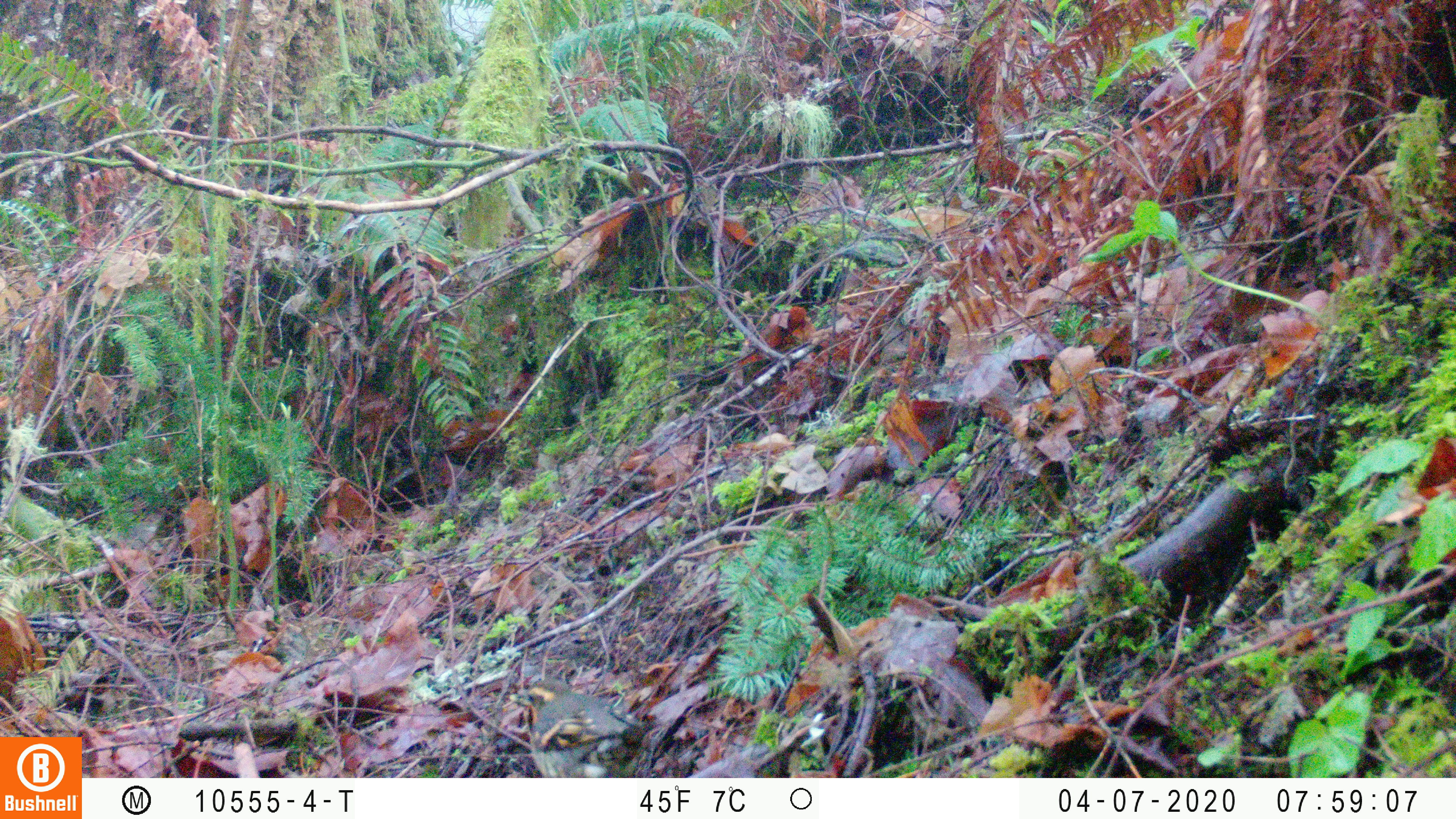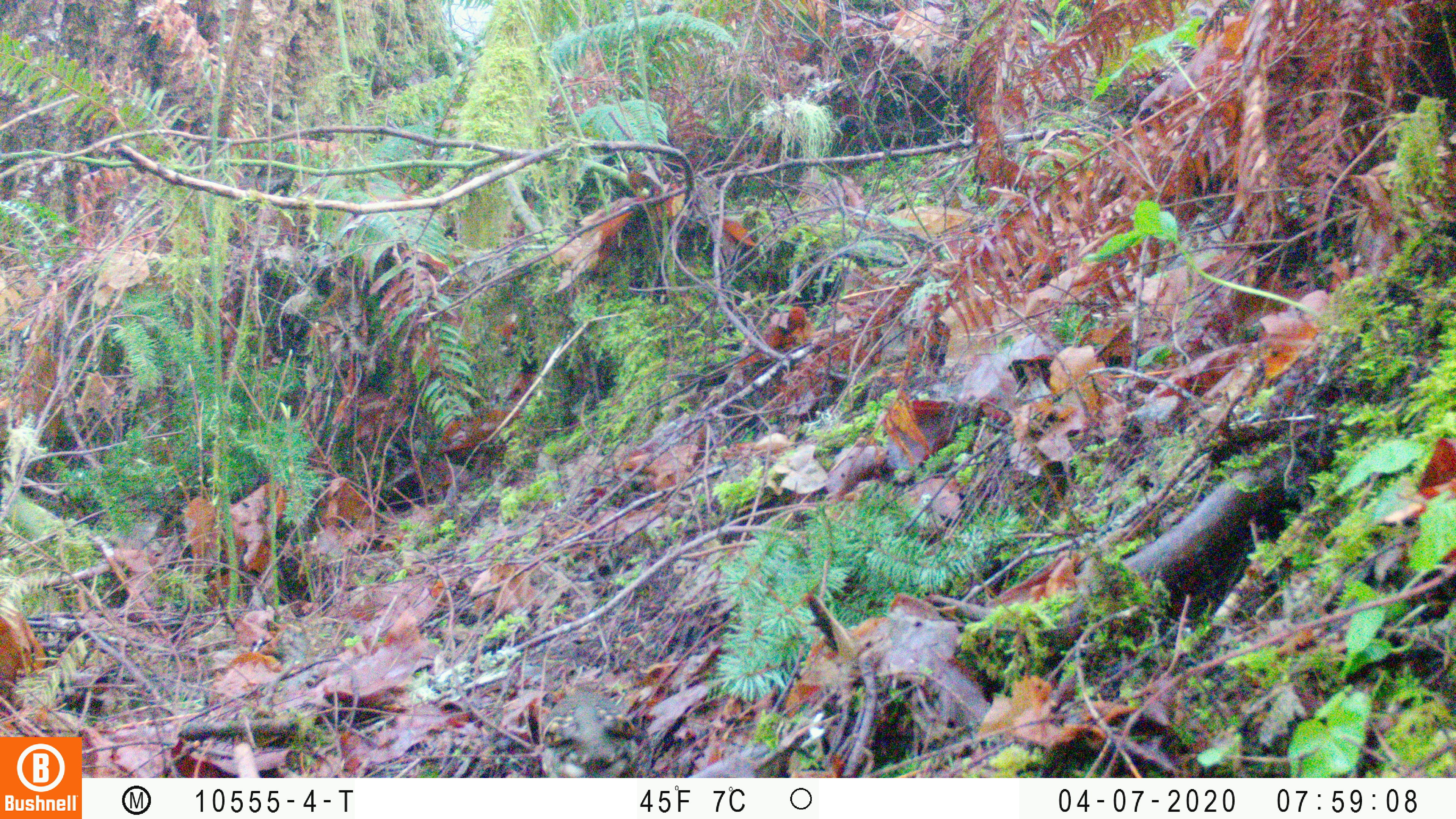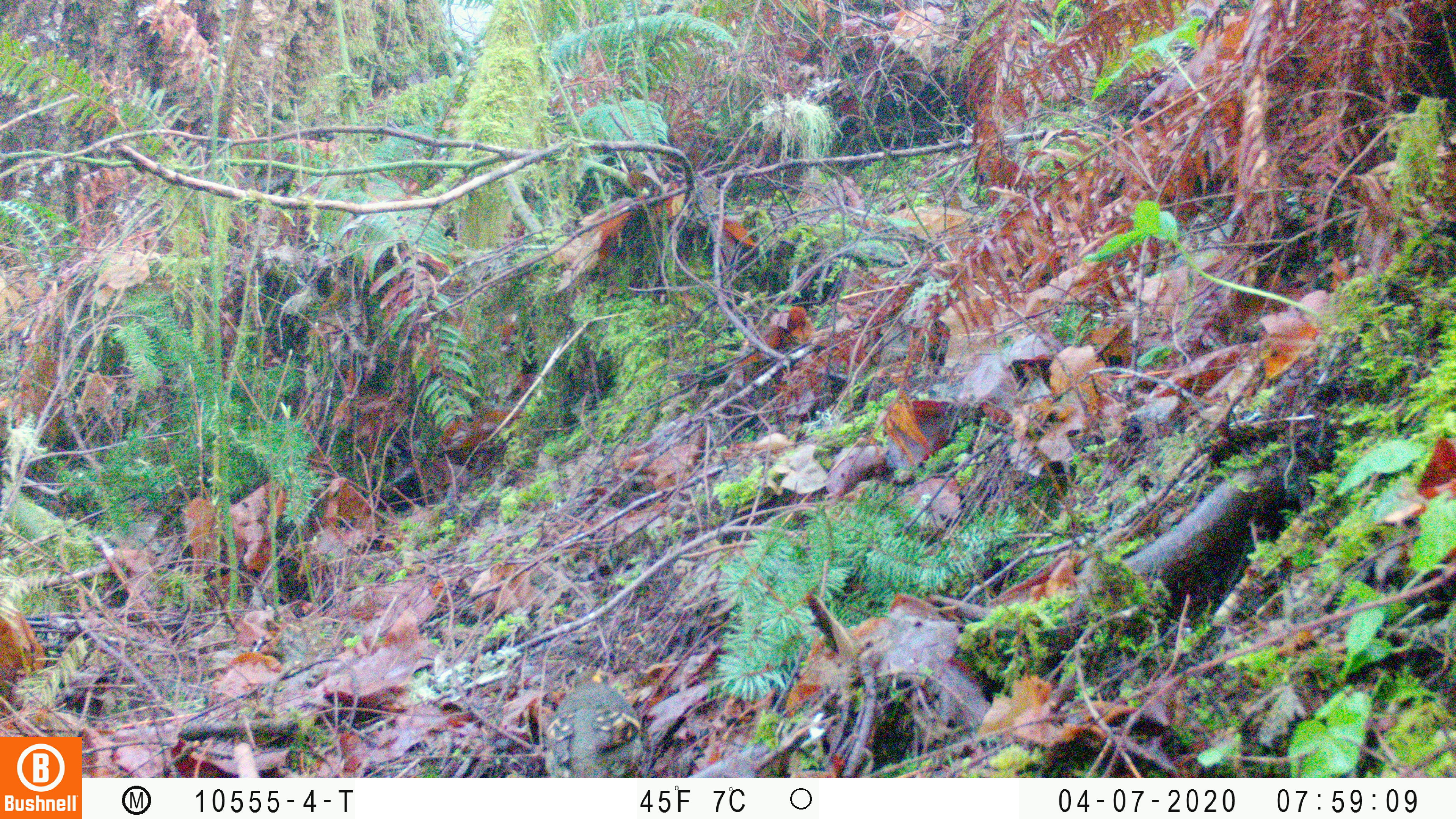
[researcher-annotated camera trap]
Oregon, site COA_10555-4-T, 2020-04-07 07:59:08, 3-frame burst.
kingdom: Animalia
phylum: Chordata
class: Aves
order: Passeriformes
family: Turdidae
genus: Ixoreus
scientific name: Ixoreus naevius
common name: varied thrush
Varied thrush (Ixoreus naevius).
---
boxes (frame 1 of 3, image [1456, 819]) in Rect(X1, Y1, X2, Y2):
varied thrush: Rect(517, 678, 653, 775)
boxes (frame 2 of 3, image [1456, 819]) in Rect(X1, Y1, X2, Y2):
varied thrush: Rect(532, 685, 638, 775)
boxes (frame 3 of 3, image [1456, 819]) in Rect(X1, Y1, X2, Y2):
varied thrush: Rect(540, 660, 649, 775)